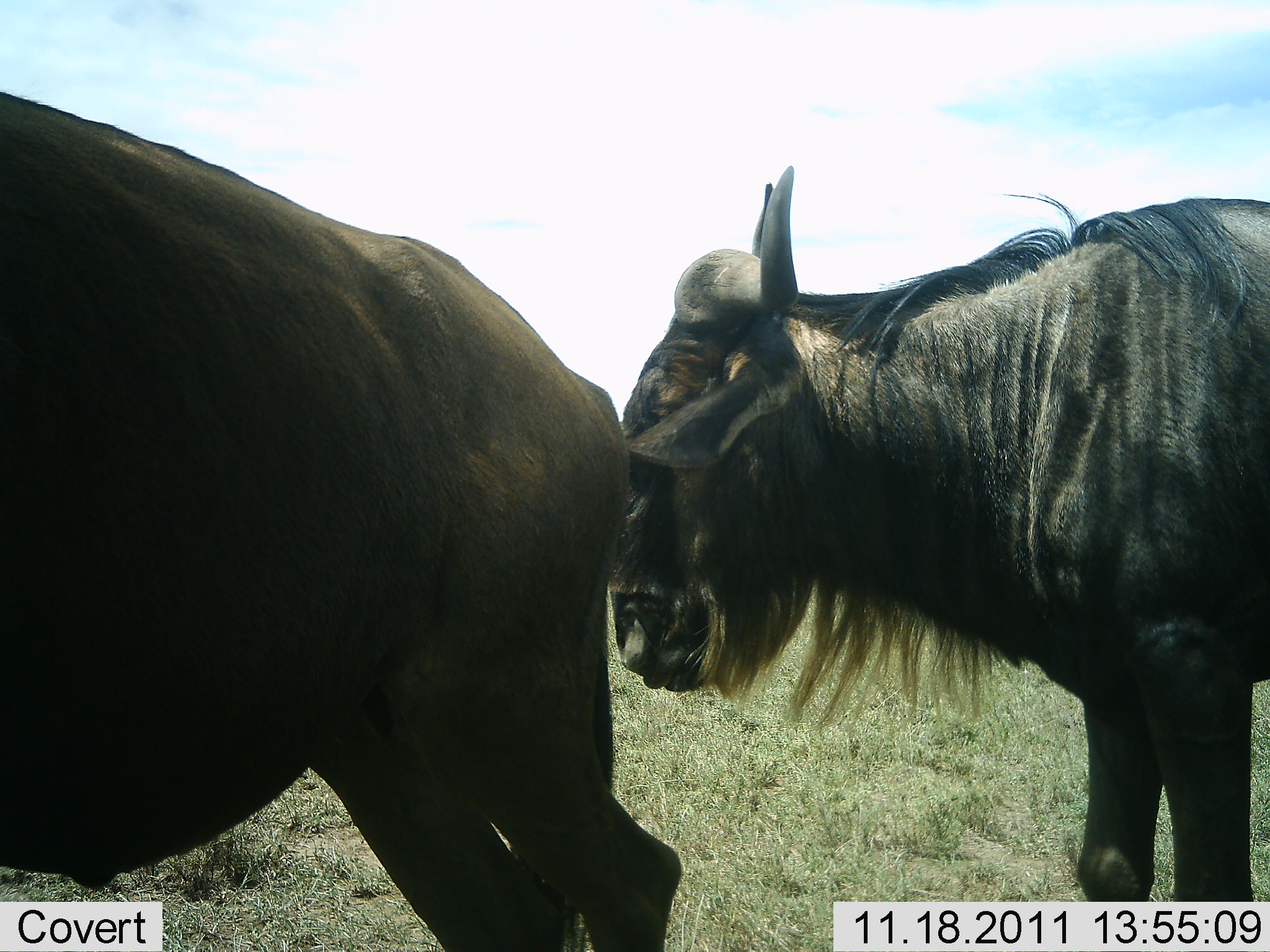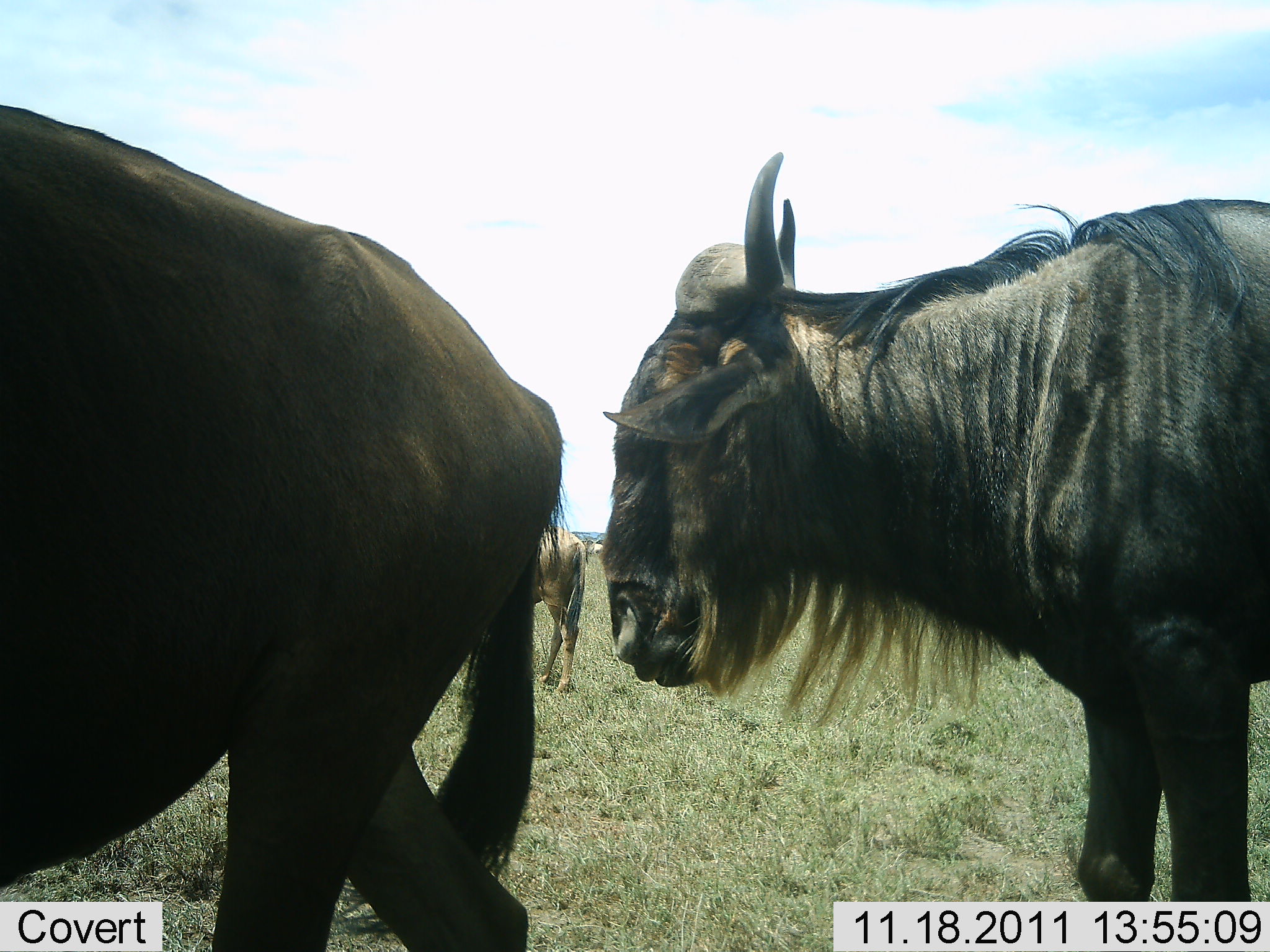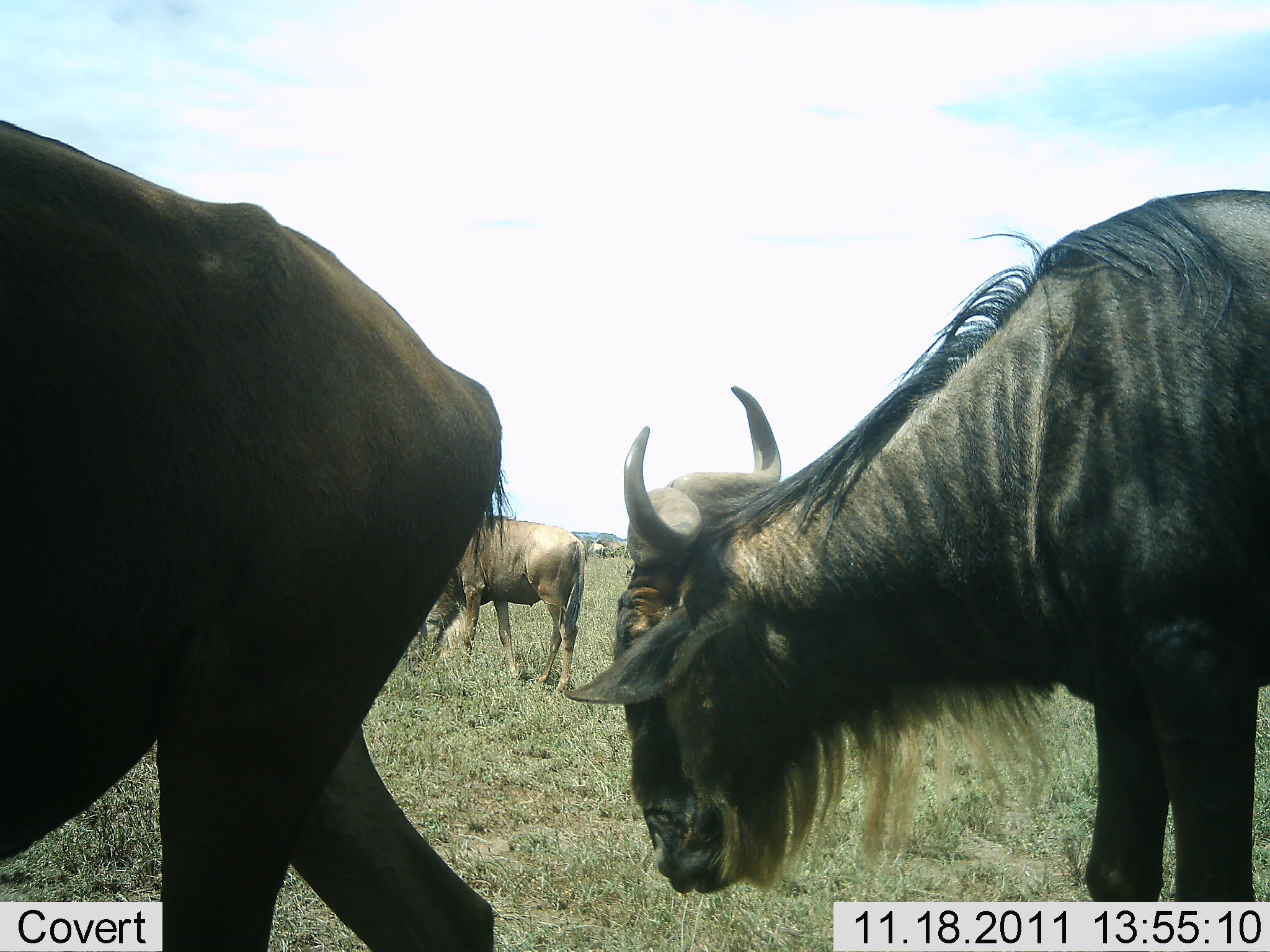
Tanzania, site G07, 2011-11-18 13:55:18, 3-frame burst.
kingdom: Animalia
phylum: Chordata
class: Mammalia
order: Artiodactyla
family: Bovidae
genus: Connochaetes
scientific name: Connochaetes taurinus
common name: blue wildebeest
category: wildebeest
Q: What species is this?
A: Wildebeest (blue wildebeest) (Connochaetes taurinus).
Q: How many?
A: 3.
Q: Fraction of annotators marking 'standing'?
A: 57%.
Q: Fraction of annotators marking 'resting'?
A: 7%.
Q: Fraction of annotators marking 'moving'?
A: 50%.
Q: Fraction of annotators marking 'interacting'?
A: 0%.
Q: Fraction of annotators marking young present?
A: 0%.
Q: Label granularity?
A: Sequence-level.